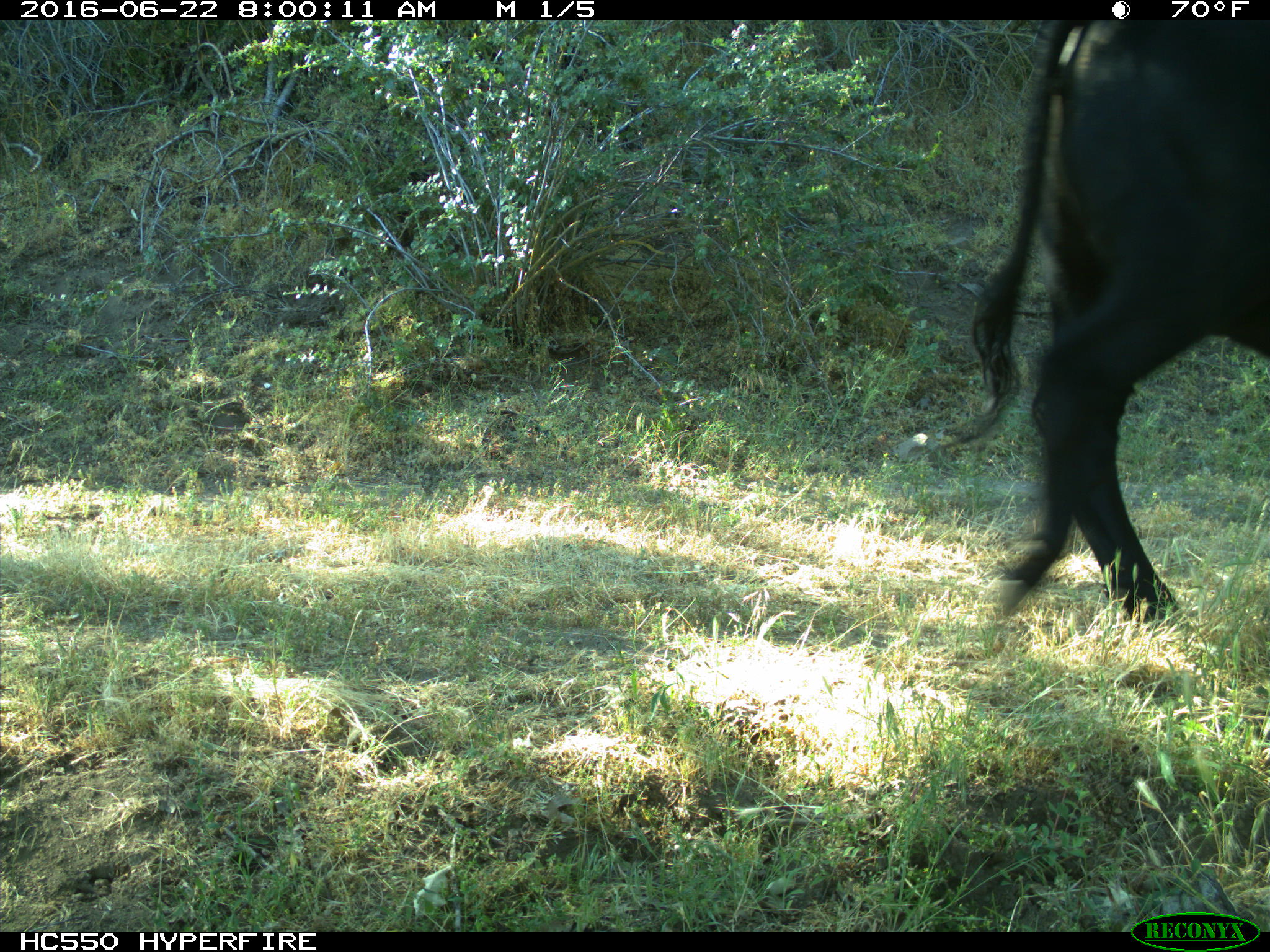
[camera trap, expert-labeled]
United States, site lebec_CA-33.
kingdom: Animalia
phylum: Chordata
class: Mammalia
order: Artiodactyla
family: Bovidae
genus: Bos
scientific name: Bos taurus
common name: domestic cow